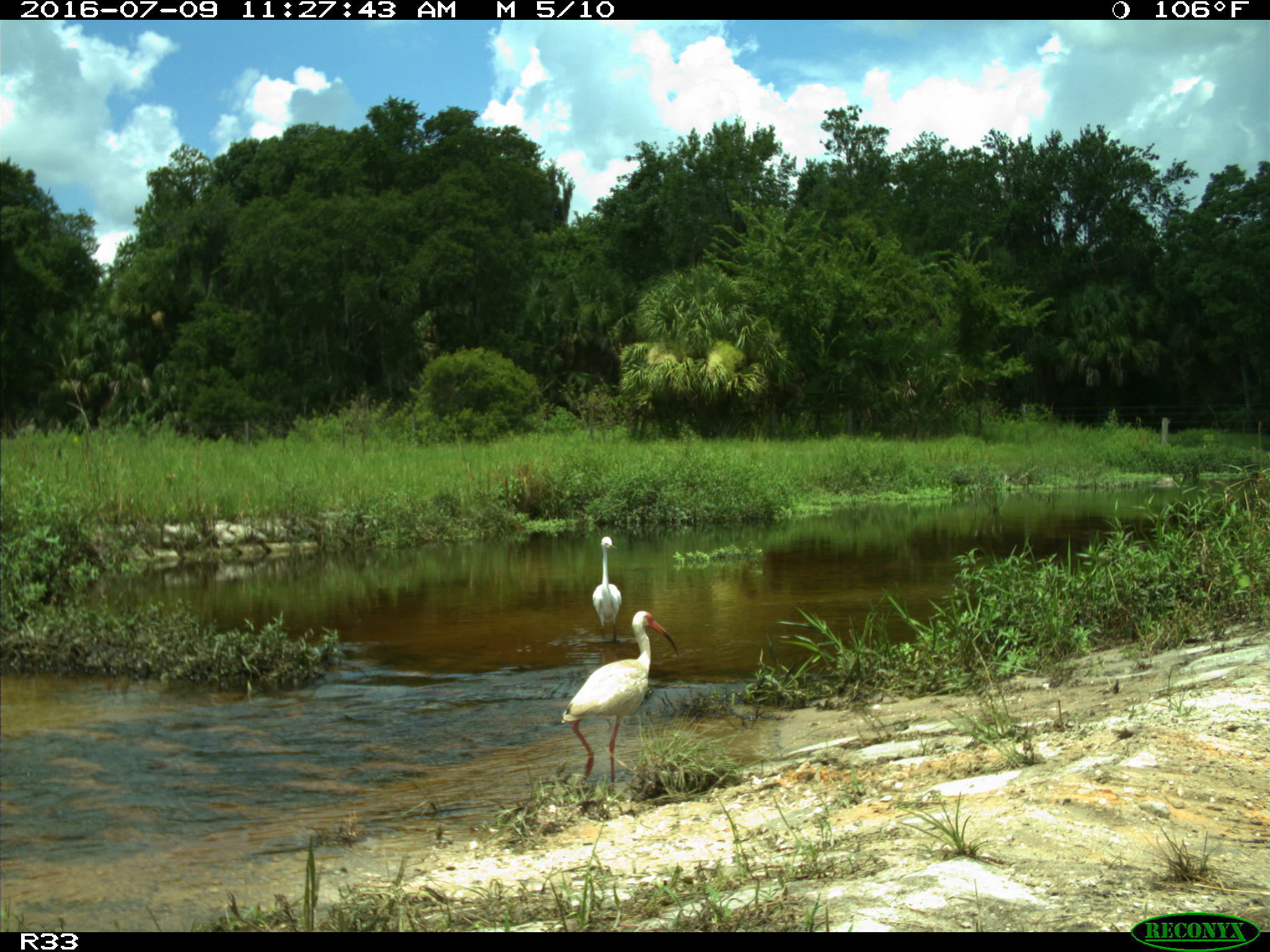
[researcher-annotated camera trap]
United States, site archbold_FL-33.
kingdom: Animalia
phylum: Chordata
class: Aves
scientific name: Aves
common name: birds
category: unidentified bird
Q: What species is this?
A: Unidentified bird (birds) (Aves).